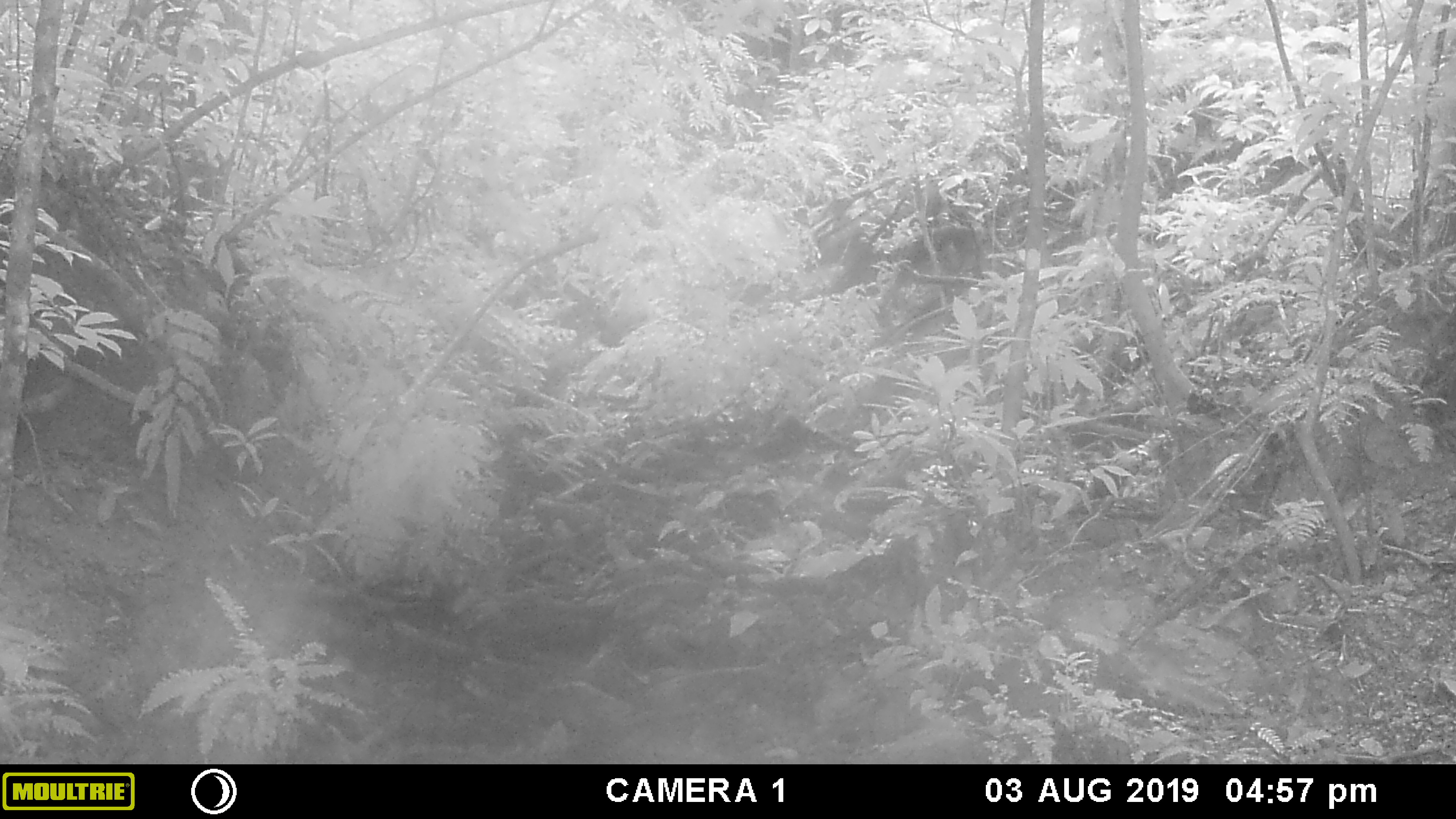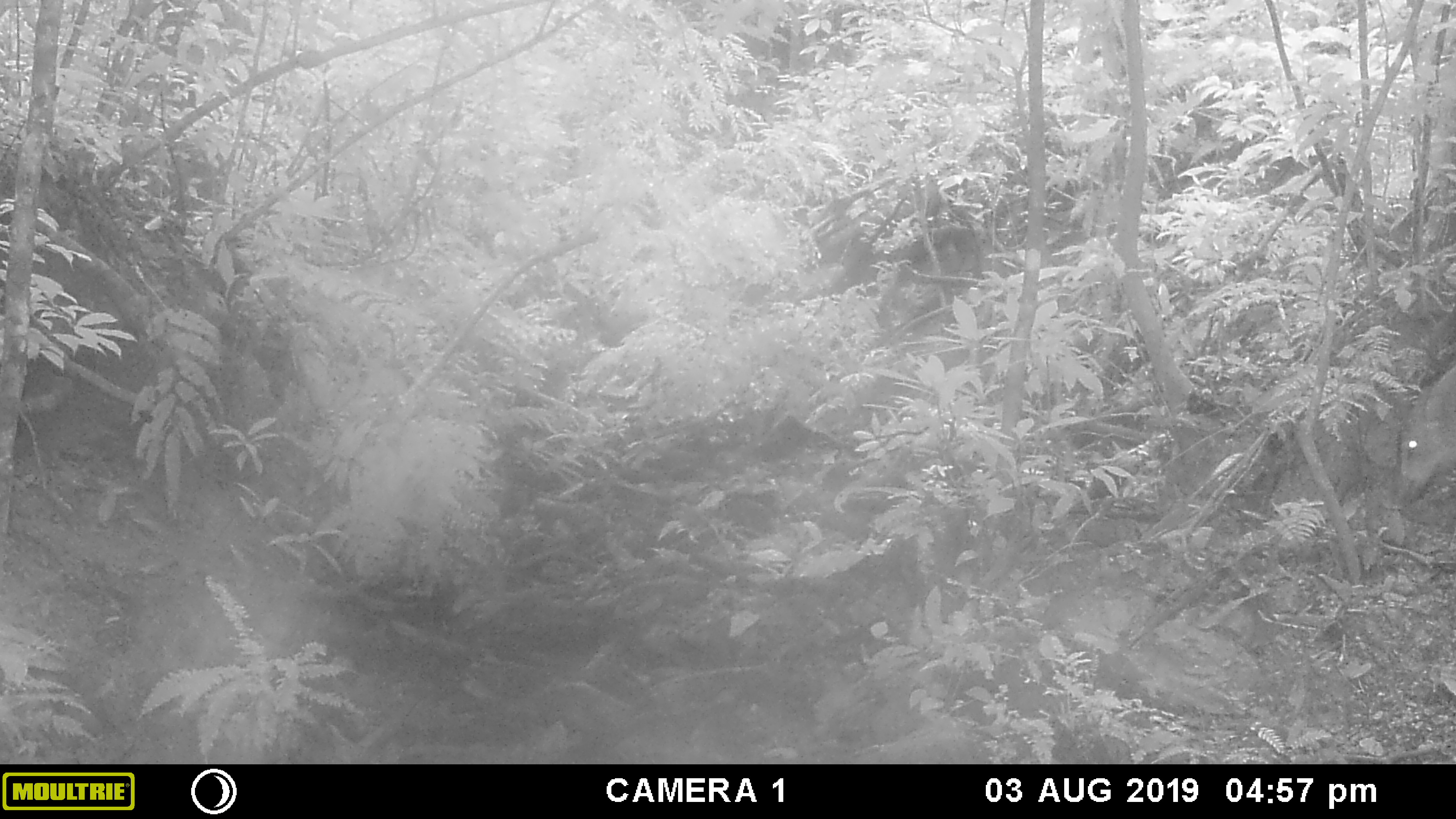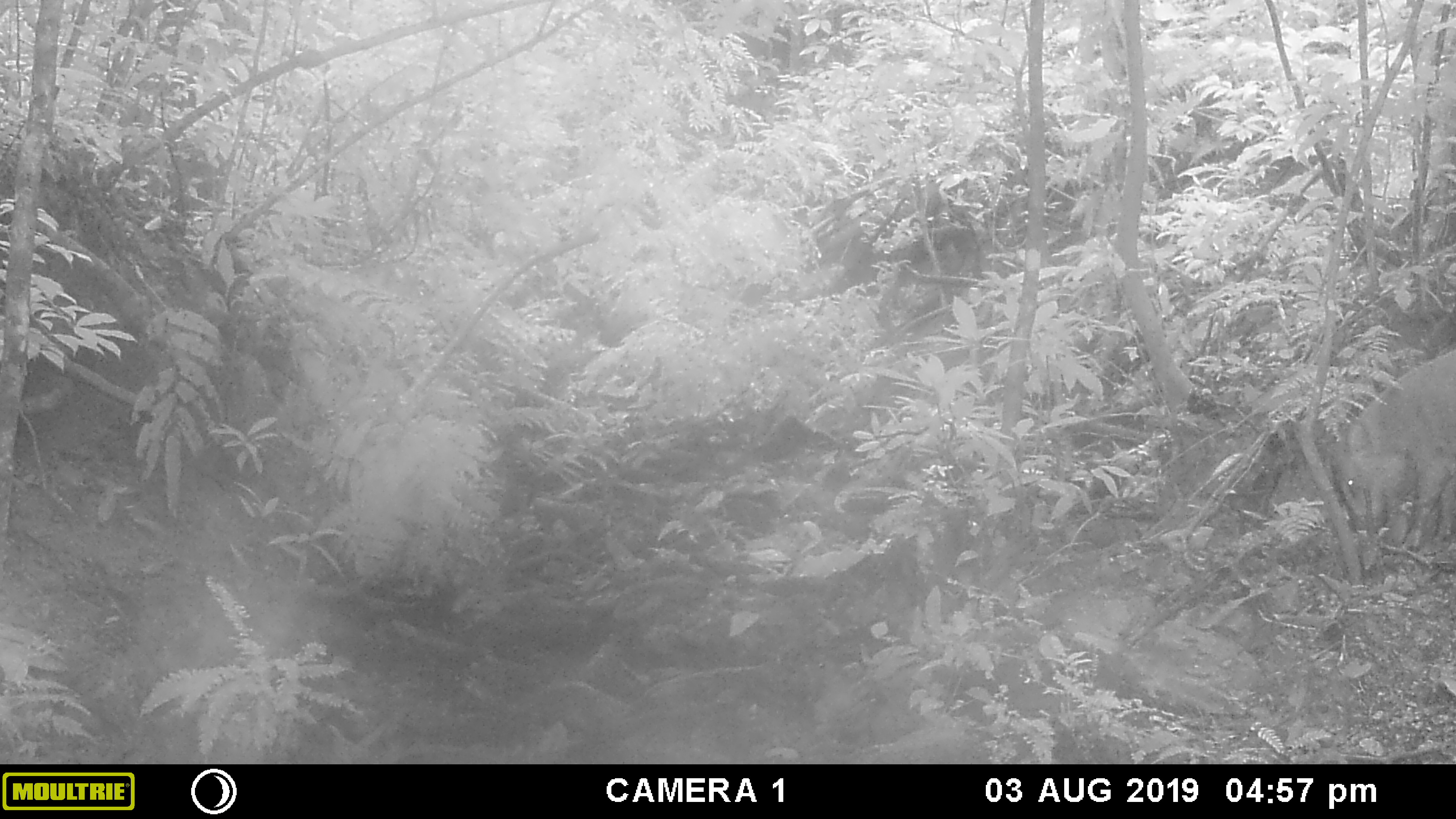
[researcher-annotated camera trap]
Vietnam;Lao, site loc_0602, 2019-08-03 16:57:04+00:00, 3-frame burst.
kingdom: Animalia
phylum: Chordata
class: Mammalia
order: Artiodactyla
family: Suidae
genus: Sus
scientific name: Sus scrofa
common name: eurasian wild pig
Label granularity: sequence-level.